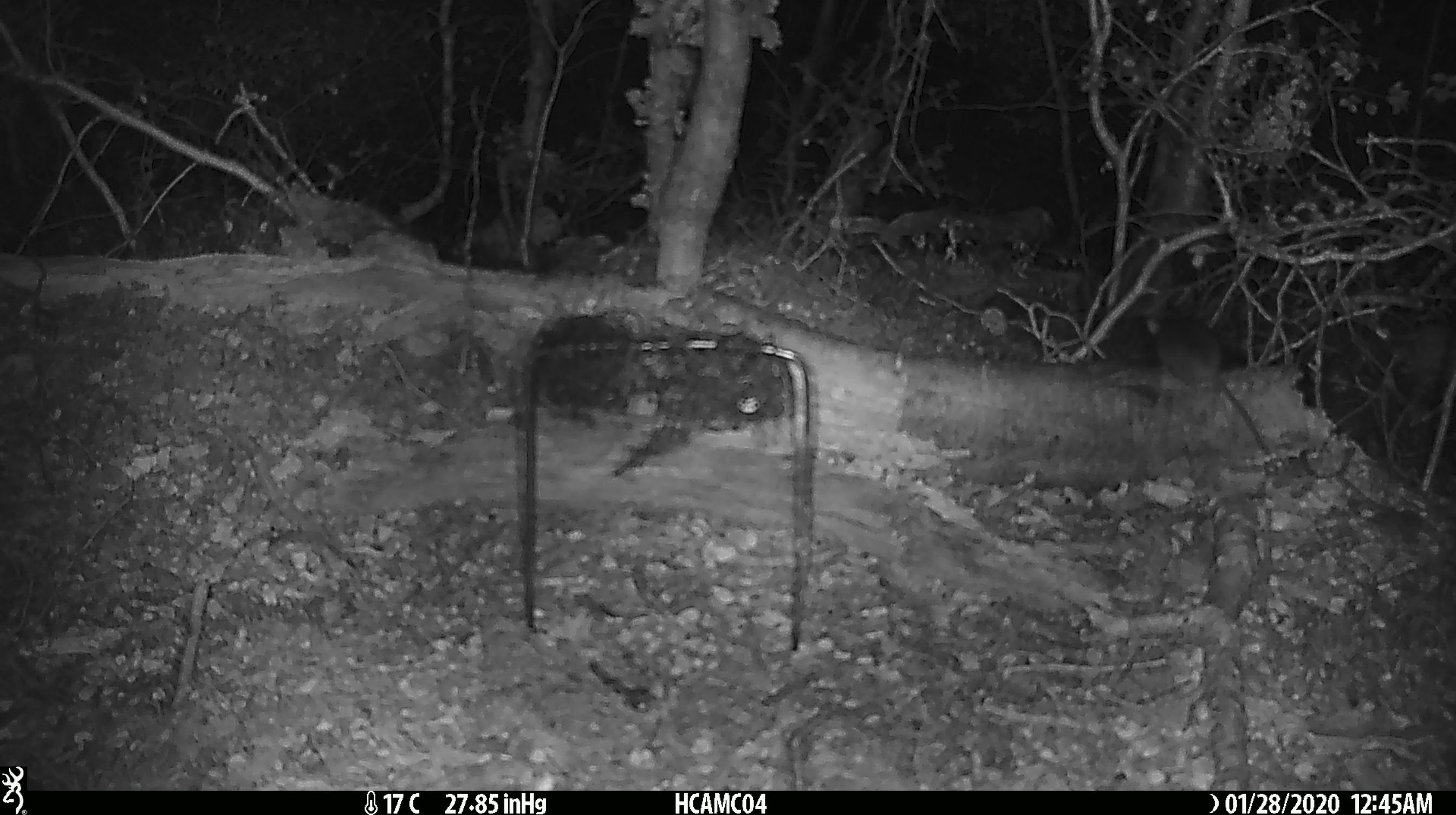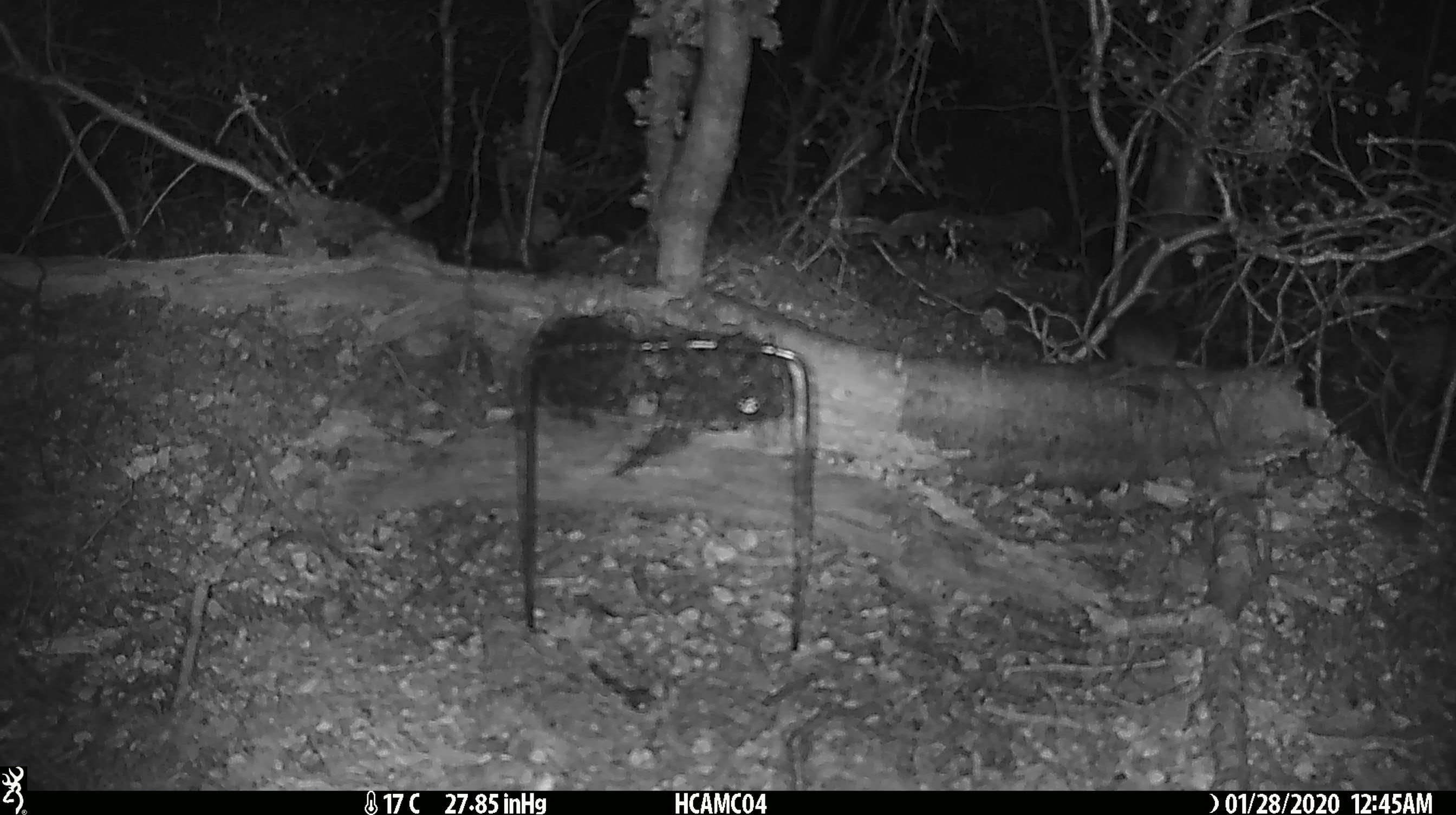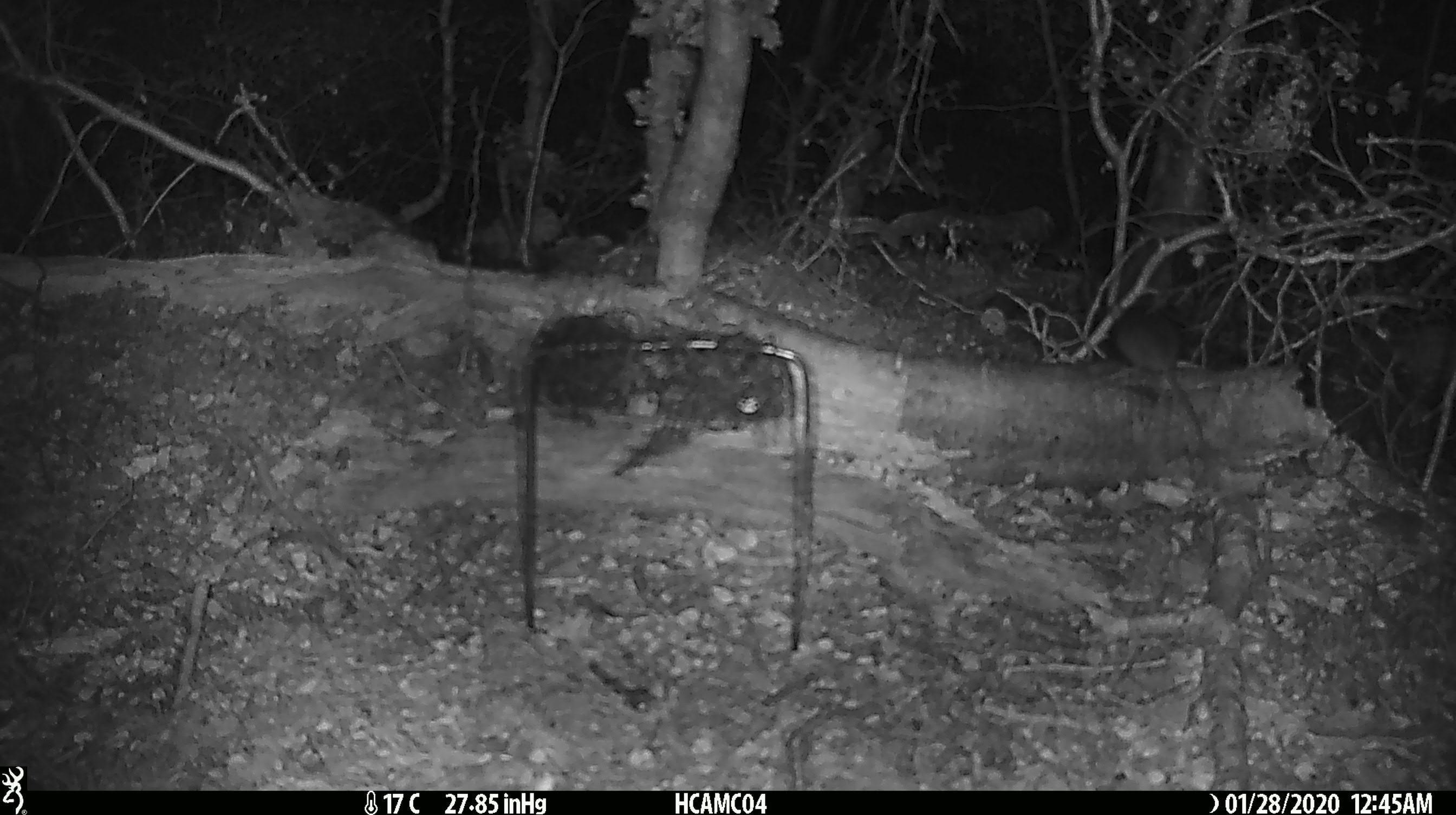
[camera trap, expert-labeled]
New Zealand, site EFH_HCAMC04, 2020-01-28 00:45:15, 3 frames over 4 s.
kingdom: Animalia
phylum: Chordata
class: Mammalia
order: Rodentia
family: Muridae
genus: Mus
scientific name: Mus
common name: mouse